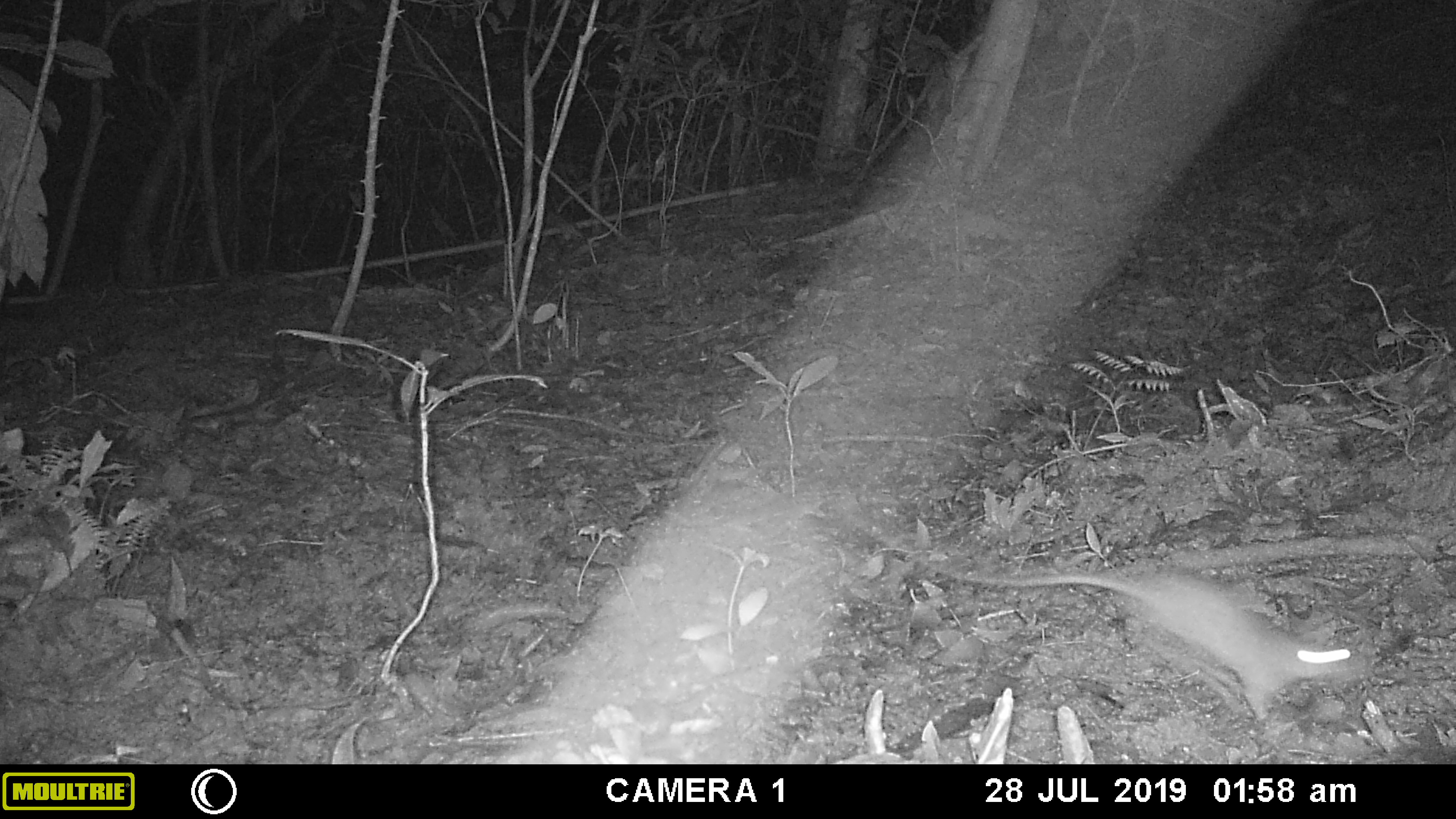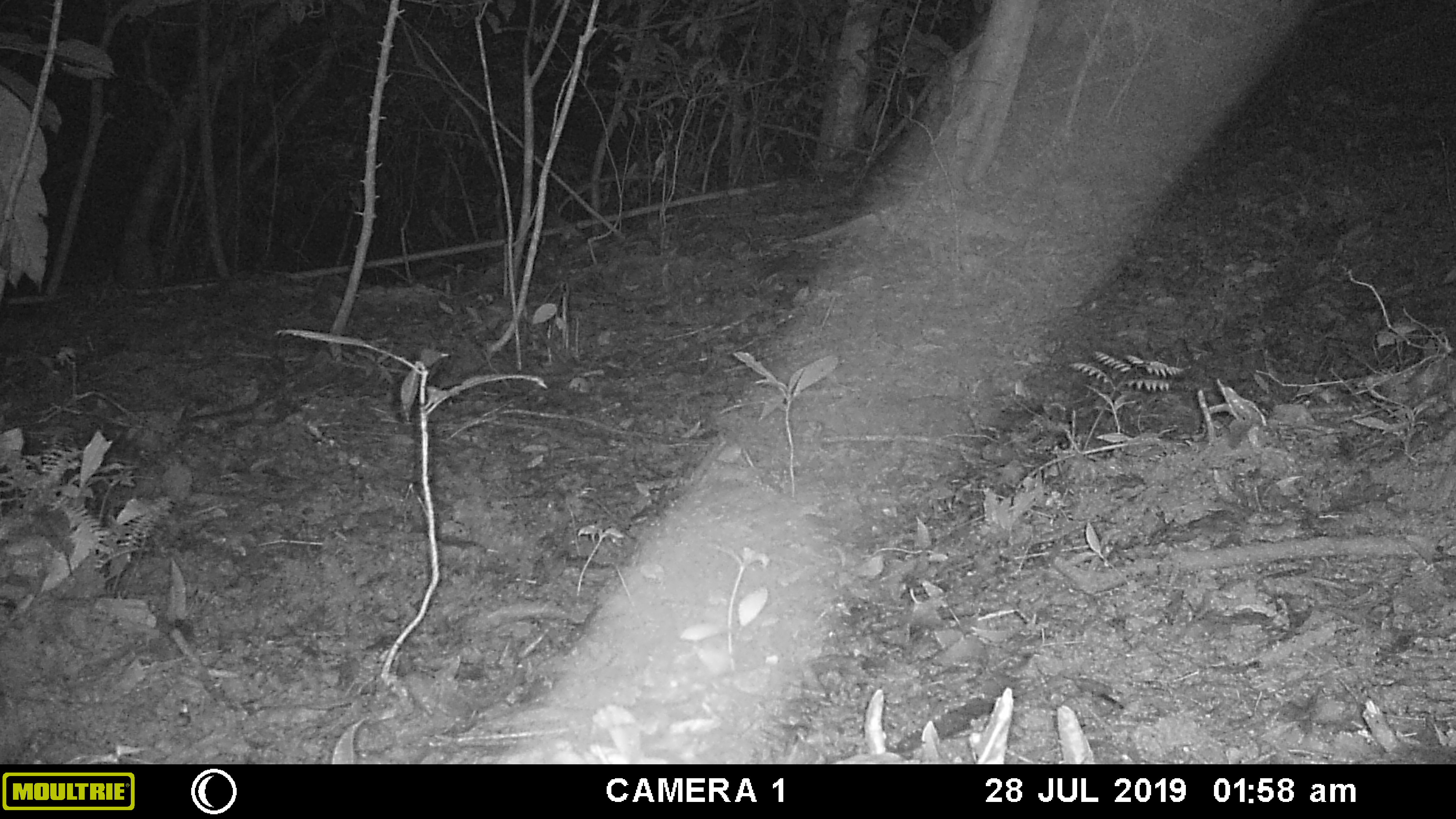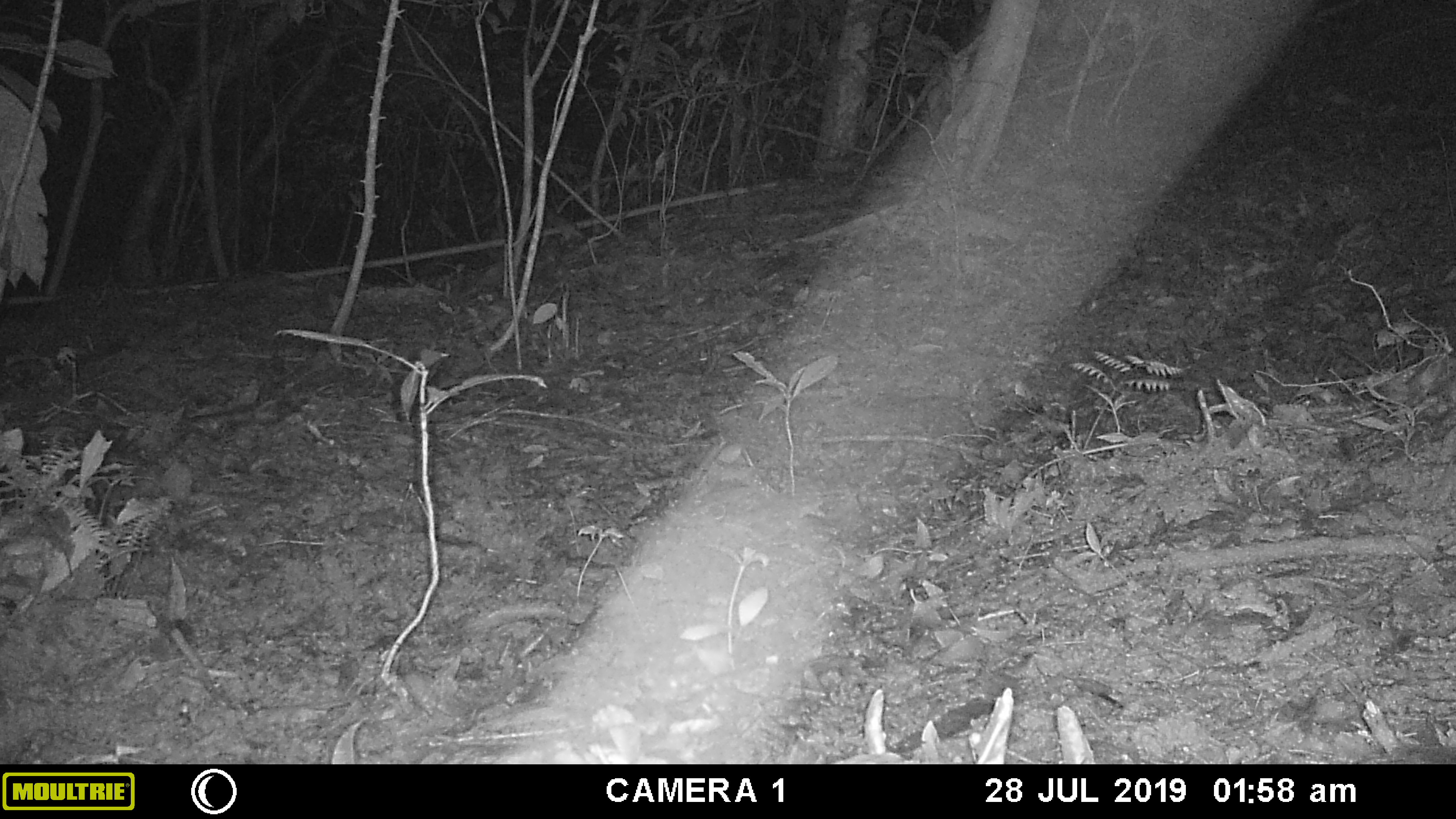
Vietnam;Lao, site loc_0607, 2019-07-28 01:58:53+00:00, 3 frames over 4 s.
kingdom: Animalia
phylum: Chordata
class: Mammalia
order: Rodentia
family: Muridae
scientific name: Muridae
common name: old-world mice and rats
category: unidentified murid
Unidentified murid (old-world mice and rats) (Muridae). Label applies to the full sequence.